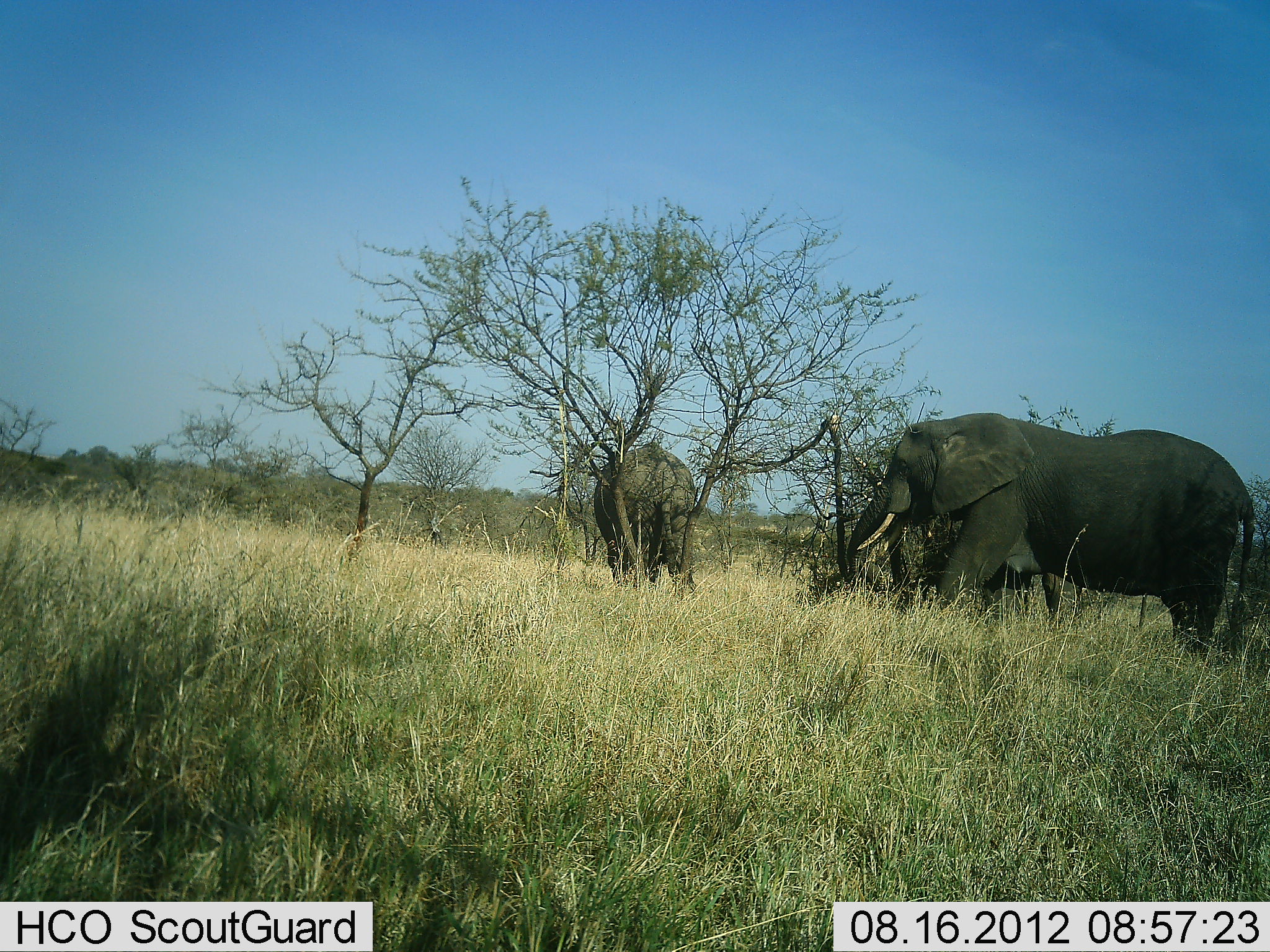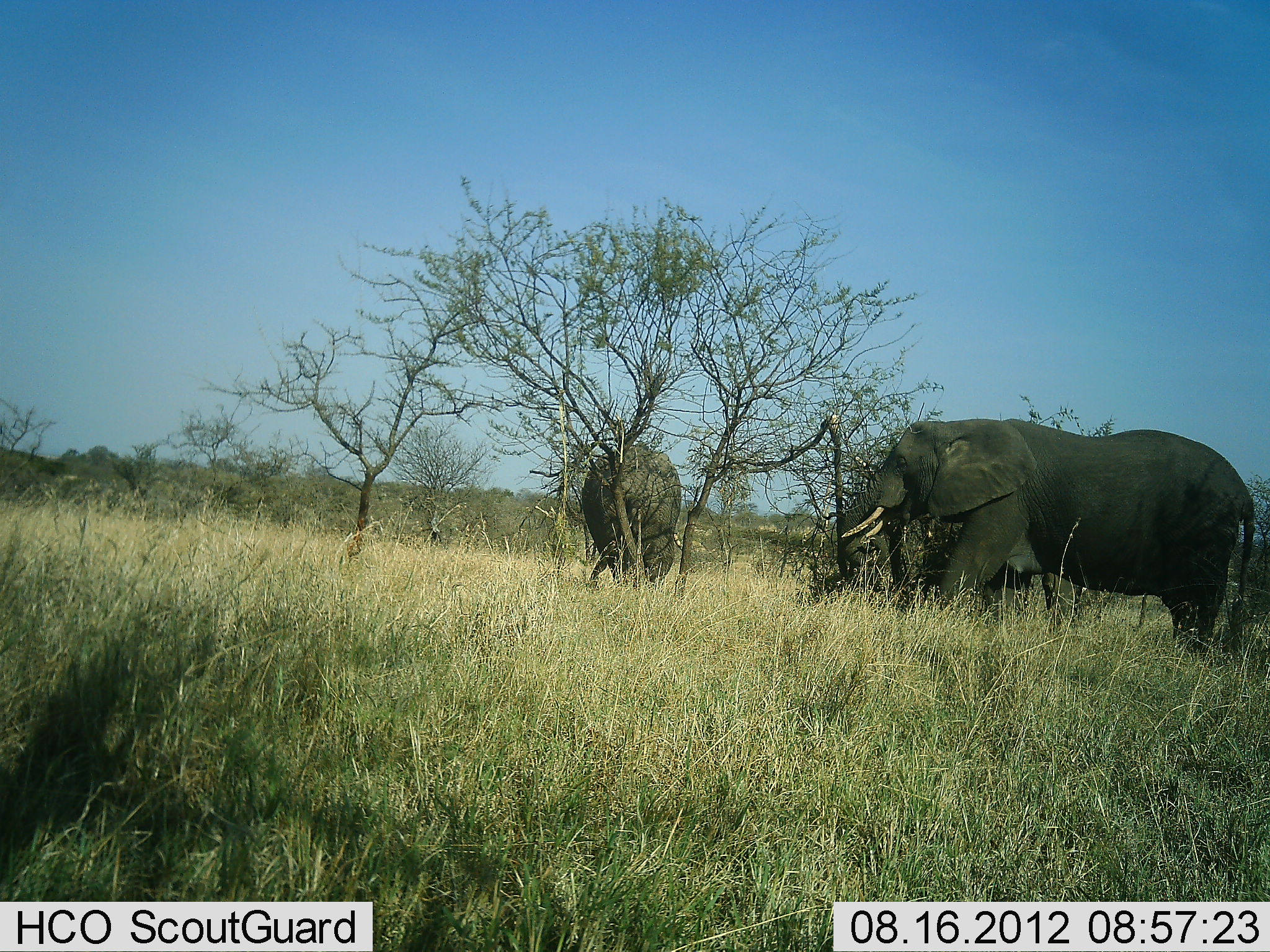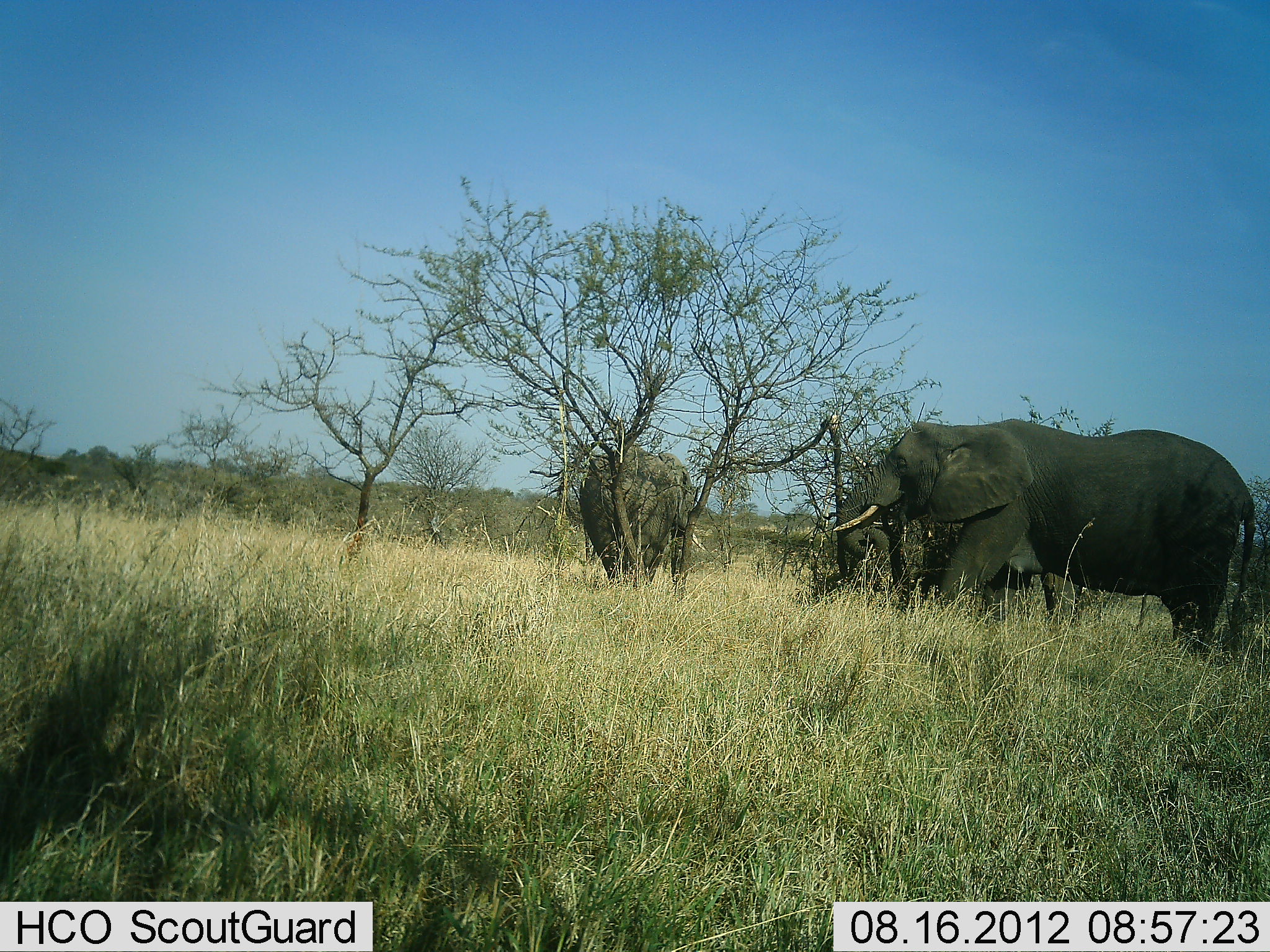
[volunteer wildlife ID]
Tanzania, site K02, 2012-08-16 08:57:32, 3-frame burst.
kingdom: Animalia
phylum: Chordata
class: Mammalia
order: Proboscidea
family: Elephantidae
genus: Loxodonta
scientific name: Loxodonta africana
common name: african bush elephant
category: elephant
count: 2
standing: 50%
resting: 0%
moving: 20%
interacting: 0%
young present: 0%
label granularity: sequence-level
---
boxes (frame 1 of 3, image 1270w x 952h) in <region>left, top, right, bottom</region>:
animal: <region>845, 413, 1258, 661</region>; <region>594, 442, 701, 590</region>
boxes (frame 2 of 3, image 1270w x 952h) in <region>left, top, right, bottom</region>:
animal: <region>845, 419, 1255, 649</region>; <region>581, 439, 683, 587</region>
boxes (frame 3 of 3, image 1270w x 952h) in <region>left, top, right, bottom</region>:
animal: <region>841, 419, 1259, 659</region>; <region>578, 437, 696, 583</region>